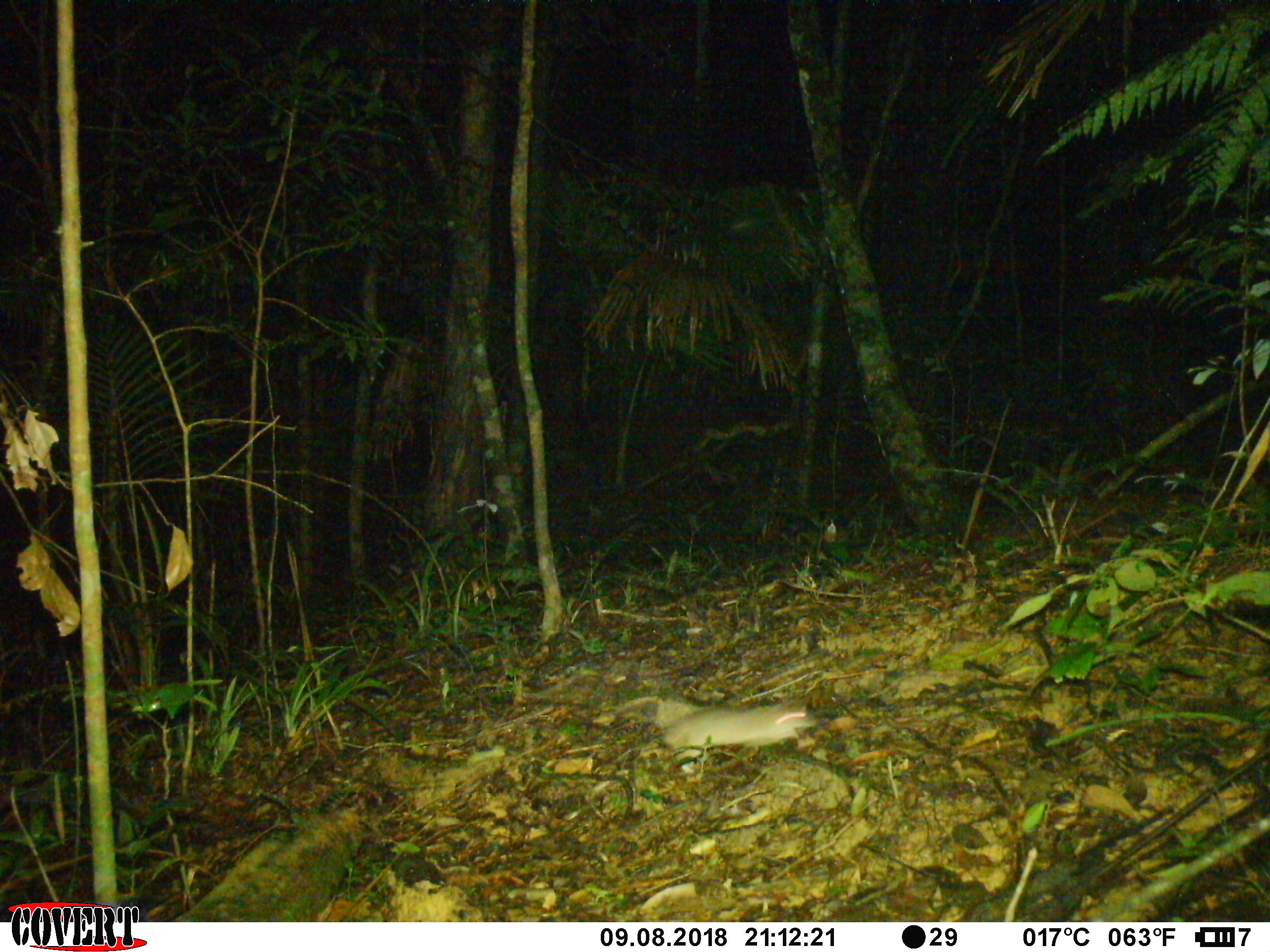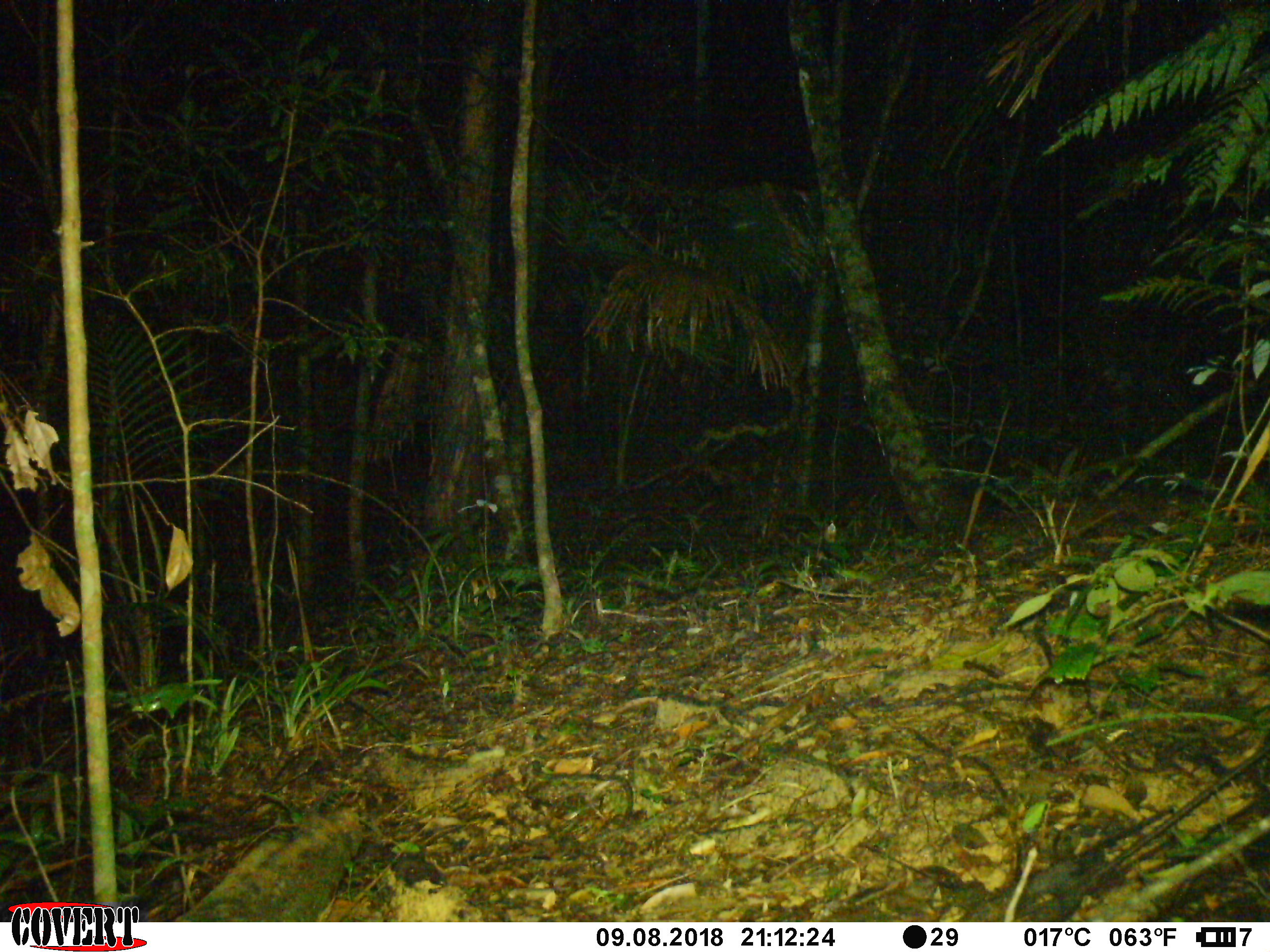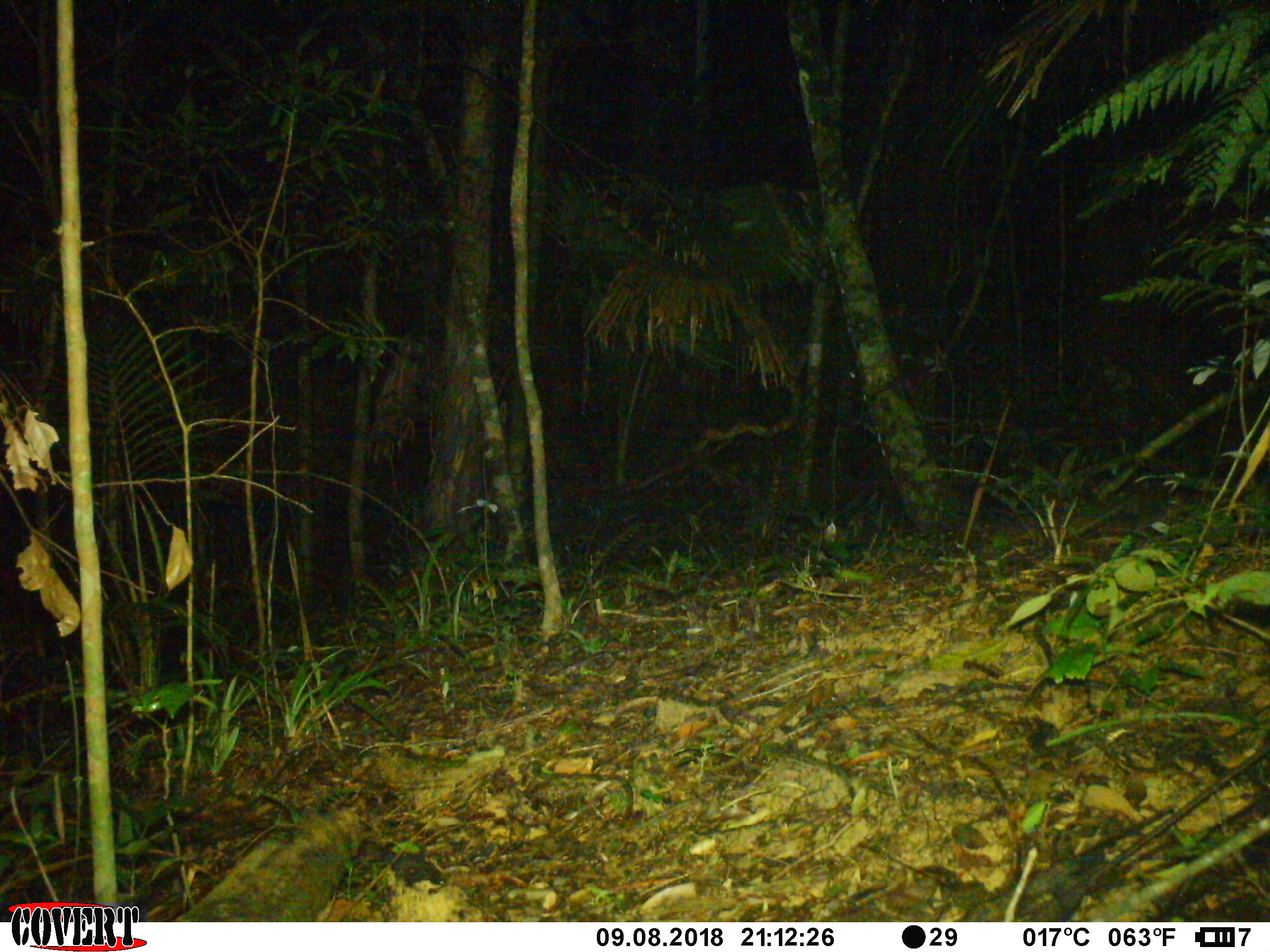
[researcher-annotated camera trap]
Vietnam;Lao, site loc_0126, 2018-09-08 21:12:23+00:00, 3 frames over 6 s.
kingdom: Animalia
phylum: Chordata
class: Mammalia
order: Rodentia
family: Muridae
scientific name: Muridae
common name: old-world mice and rats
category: unidentified murid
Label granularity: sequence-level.